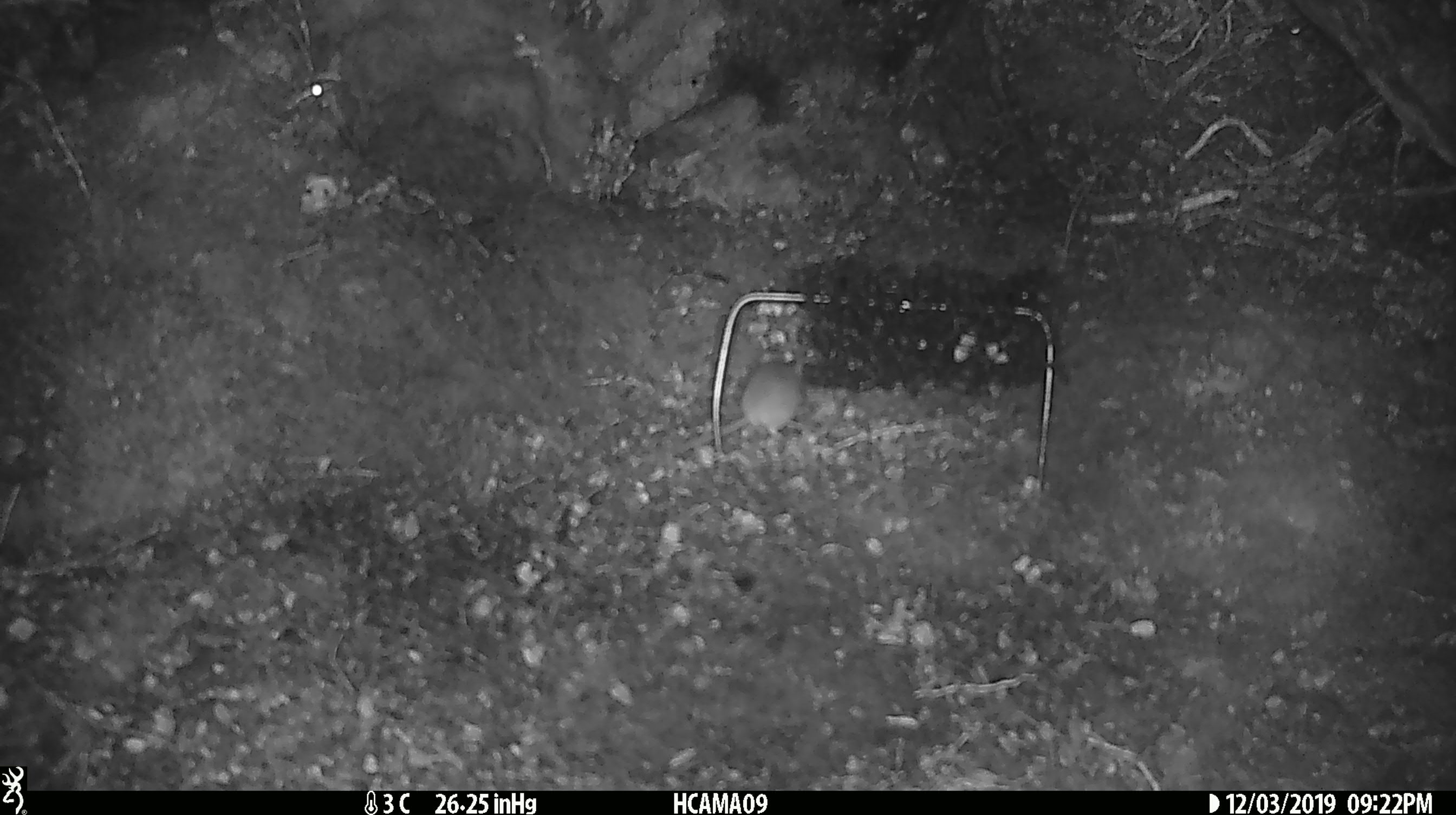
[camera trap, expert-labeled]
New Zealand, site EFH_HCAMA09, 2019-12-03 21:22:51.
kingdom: Animalia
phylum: Chordata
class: Mammalia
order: Rodentia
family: Muridae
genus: Mus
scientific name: Mus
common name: mouse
Mouse (Mus).